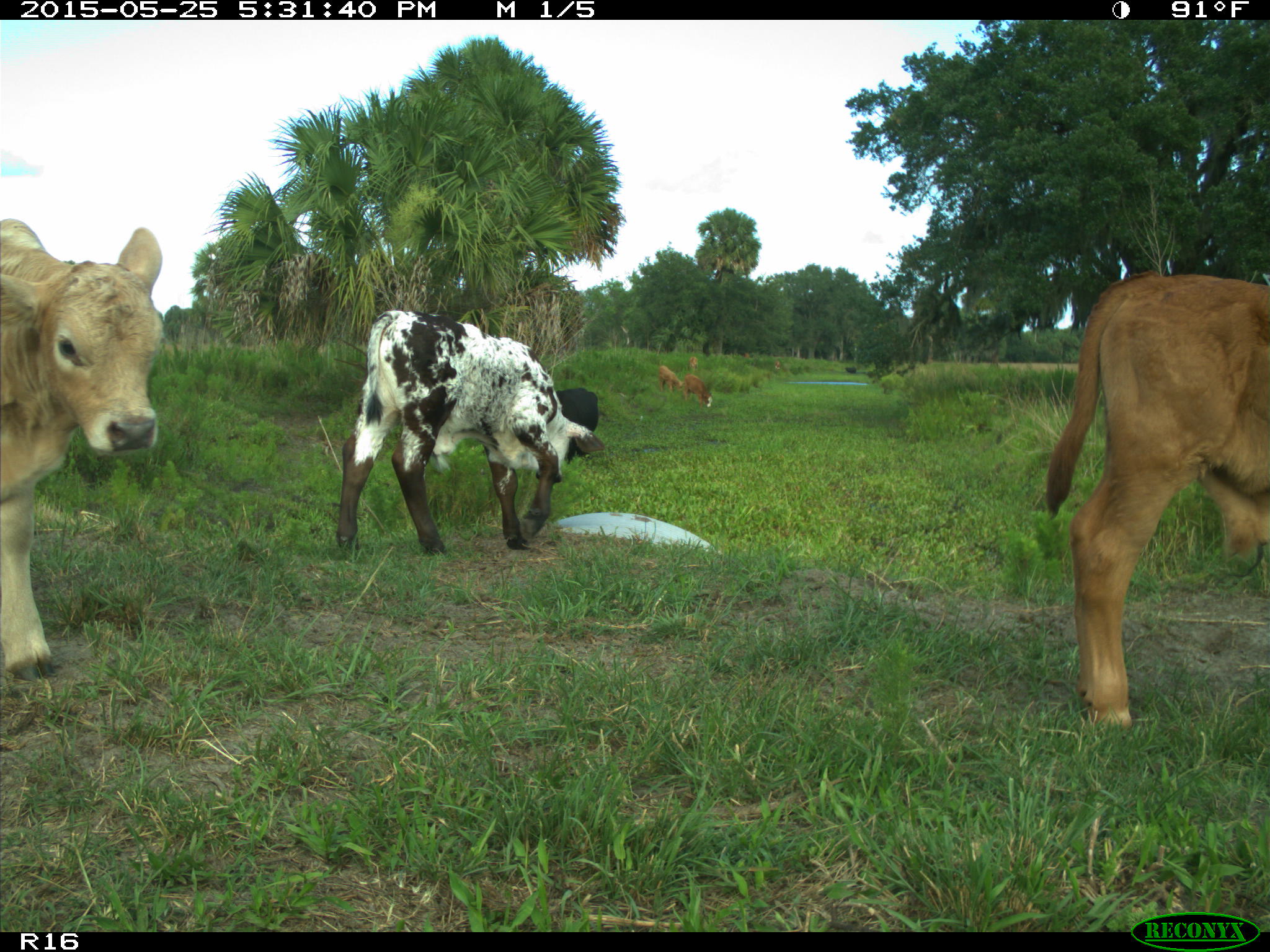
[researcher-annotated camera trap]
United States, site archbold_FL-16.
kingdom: Animalia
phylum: Chordata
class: Mammalia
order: Artiodactyla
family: Bovidae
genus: Bos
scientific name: Bos taurus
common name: domestic cow